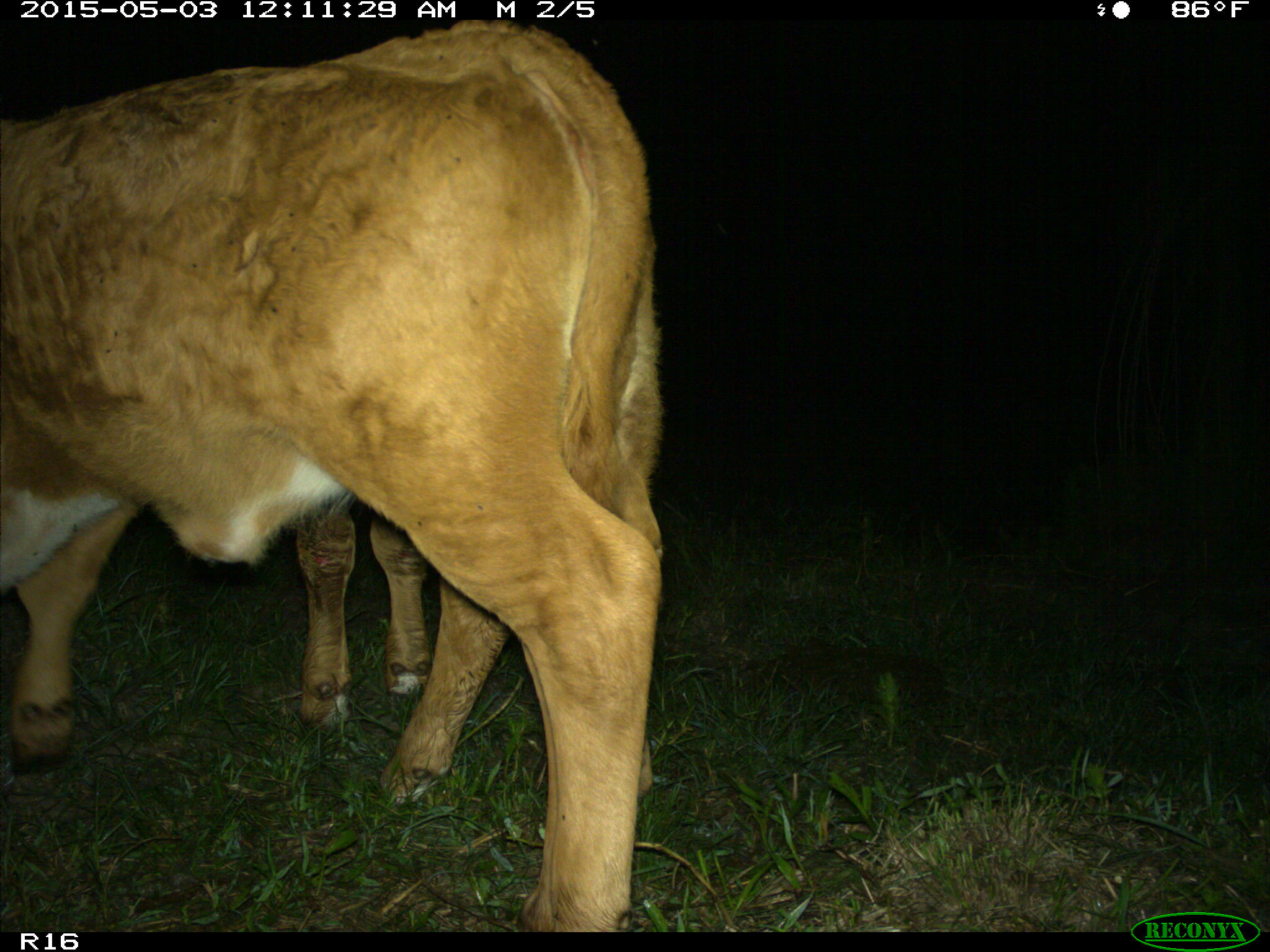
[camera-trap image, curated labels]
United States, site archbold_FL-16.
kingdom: Animalia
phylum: Chordata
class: Mammalia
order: Artiodactyla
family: Bovidae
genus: Bos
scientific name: Bos taurus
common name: domestic cow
Bos taurus (domestic cow).